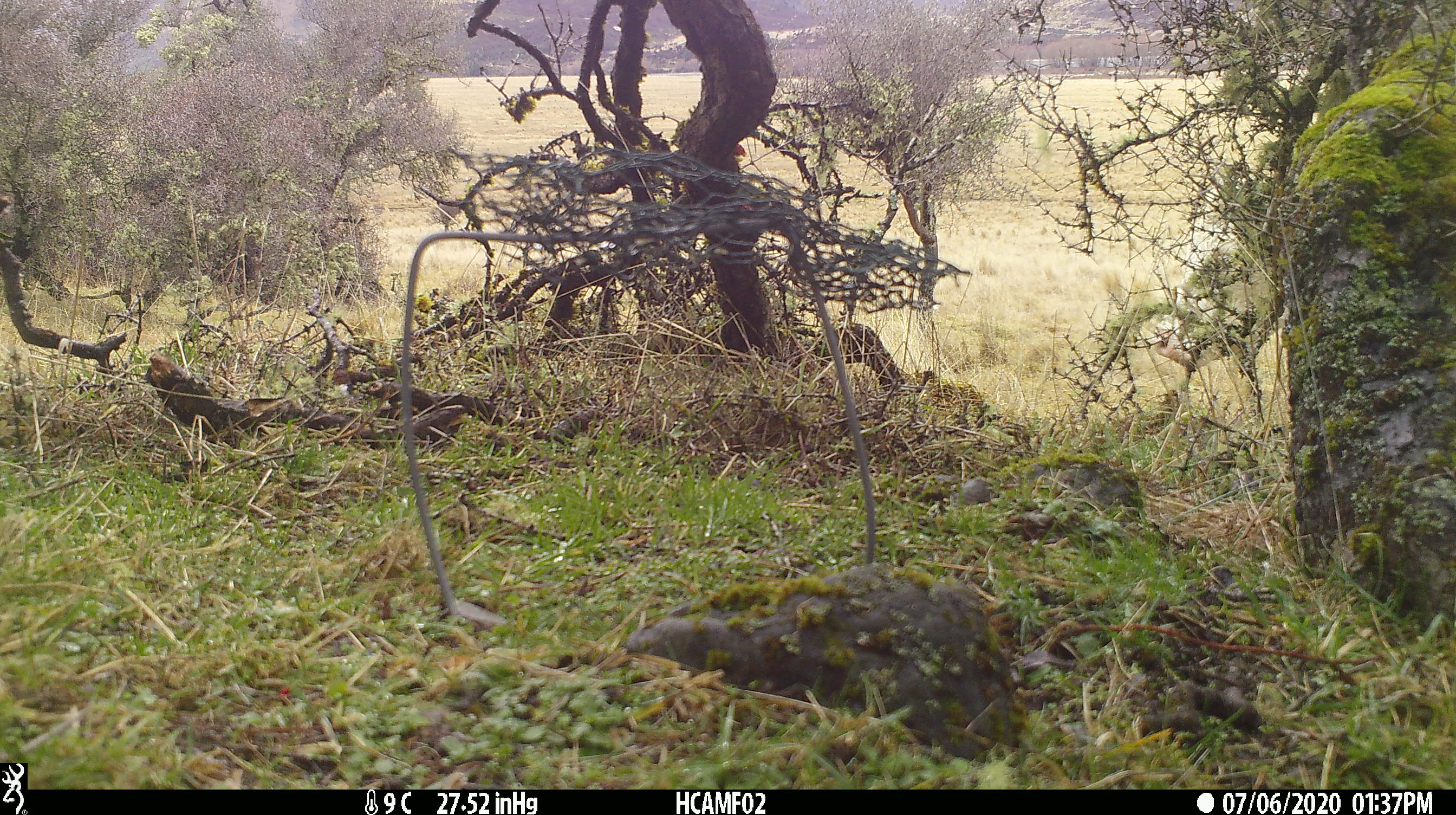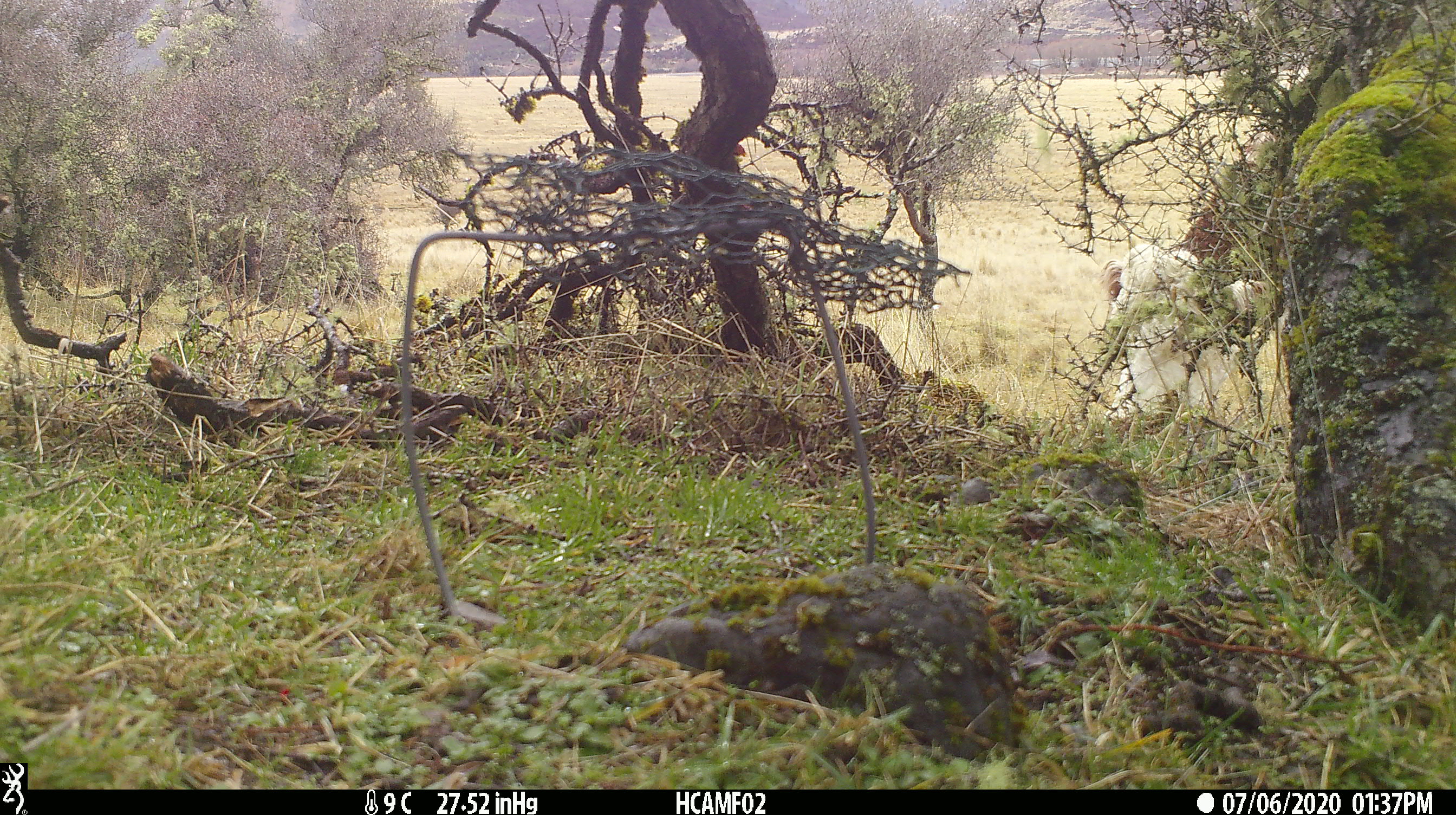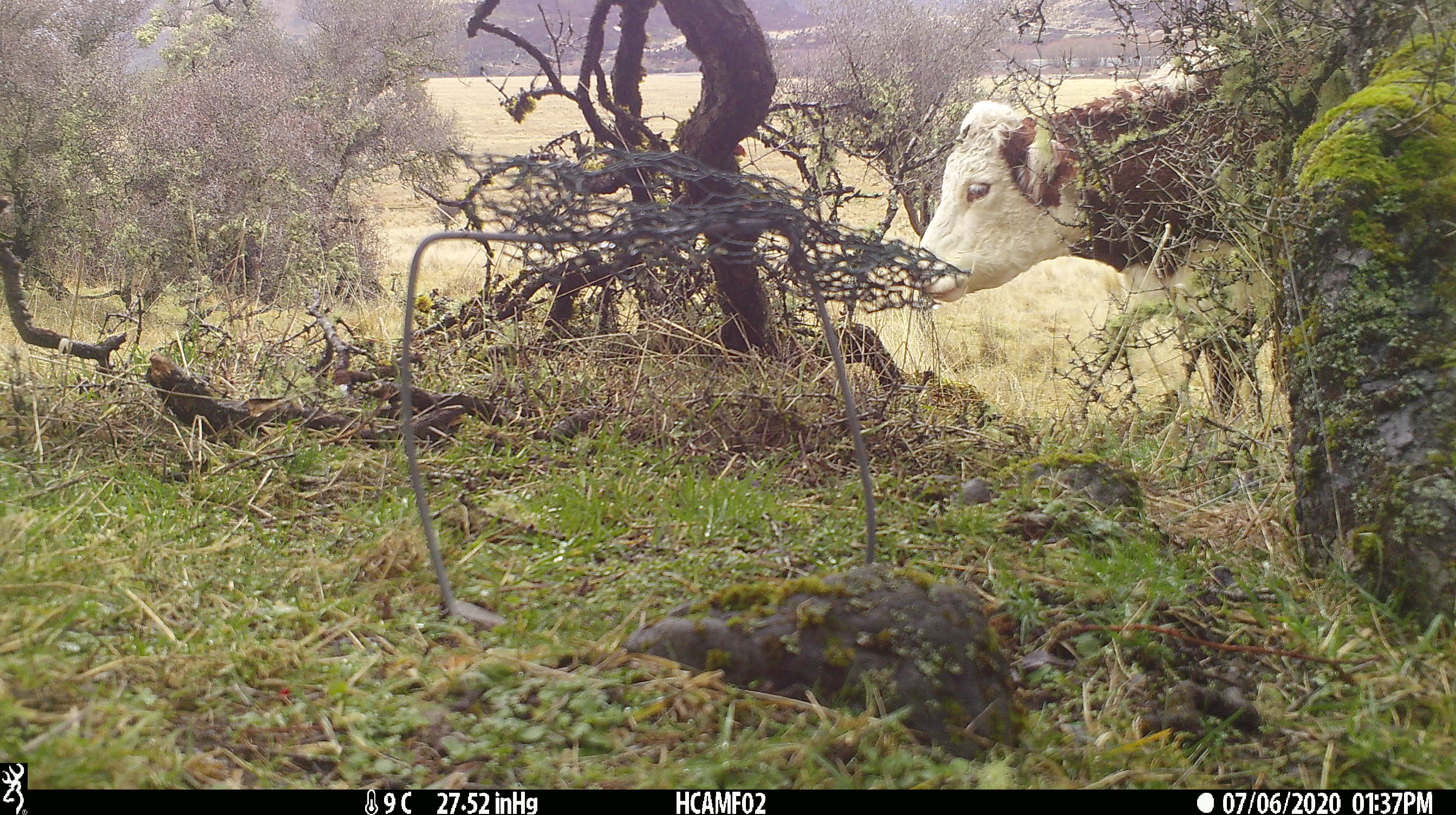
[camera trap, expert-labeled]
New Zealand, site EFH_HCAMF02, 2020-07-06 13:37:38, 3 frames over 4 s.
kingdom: Animalia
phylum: Chordata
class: Mammalia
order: Artiodactyla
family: Bovidae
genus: Bos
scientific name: Bos taurus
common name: domestic cow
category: cow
Cow (domestic cow) (Bos taurus).